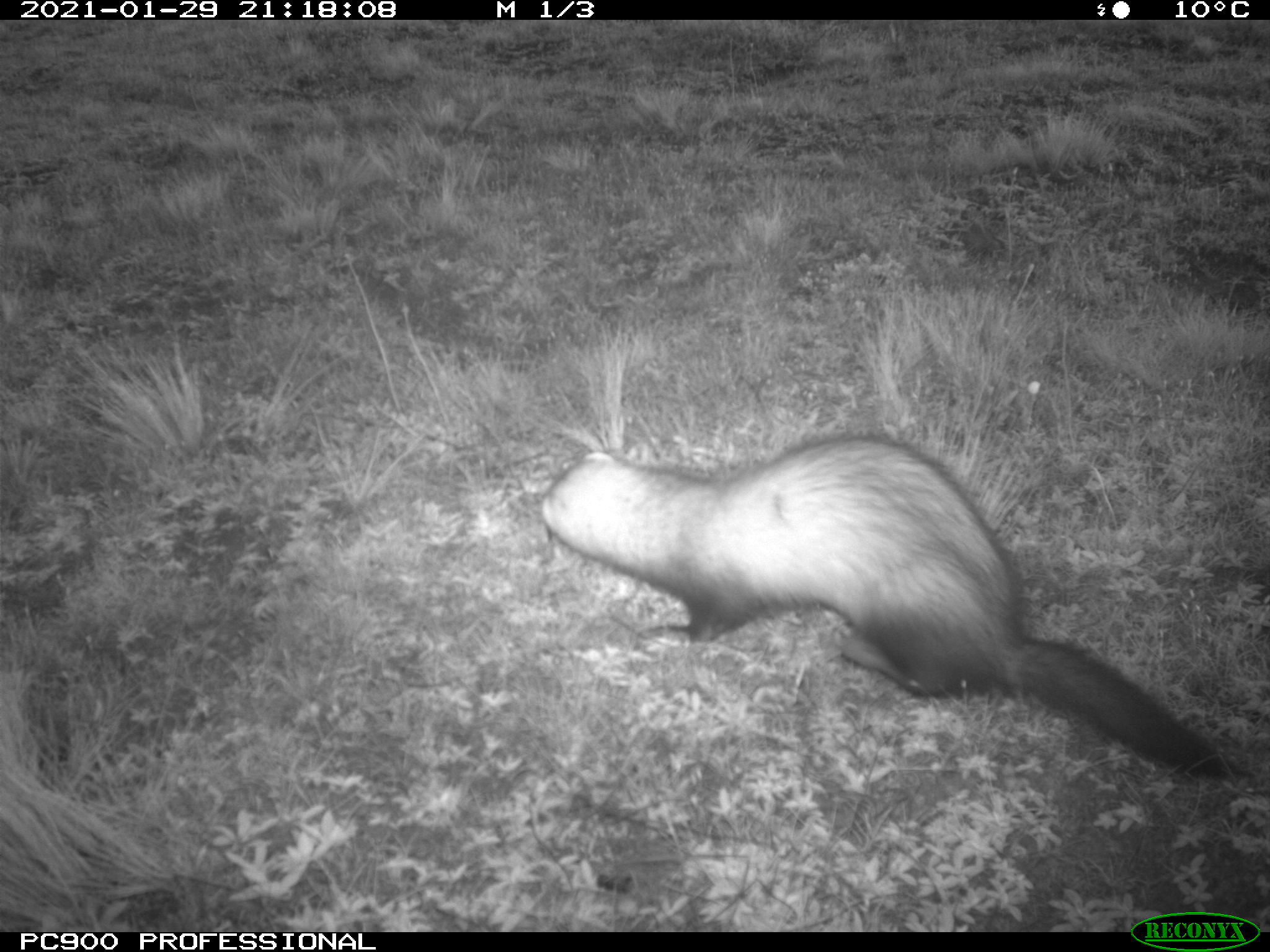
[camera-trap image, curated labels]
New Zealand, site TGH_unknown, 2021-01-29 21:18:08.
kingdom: Animalia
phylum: Chordata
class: Mammalia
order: Carnivora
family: Mustelidae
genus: Mustela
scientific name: Mustela furo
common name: ferret